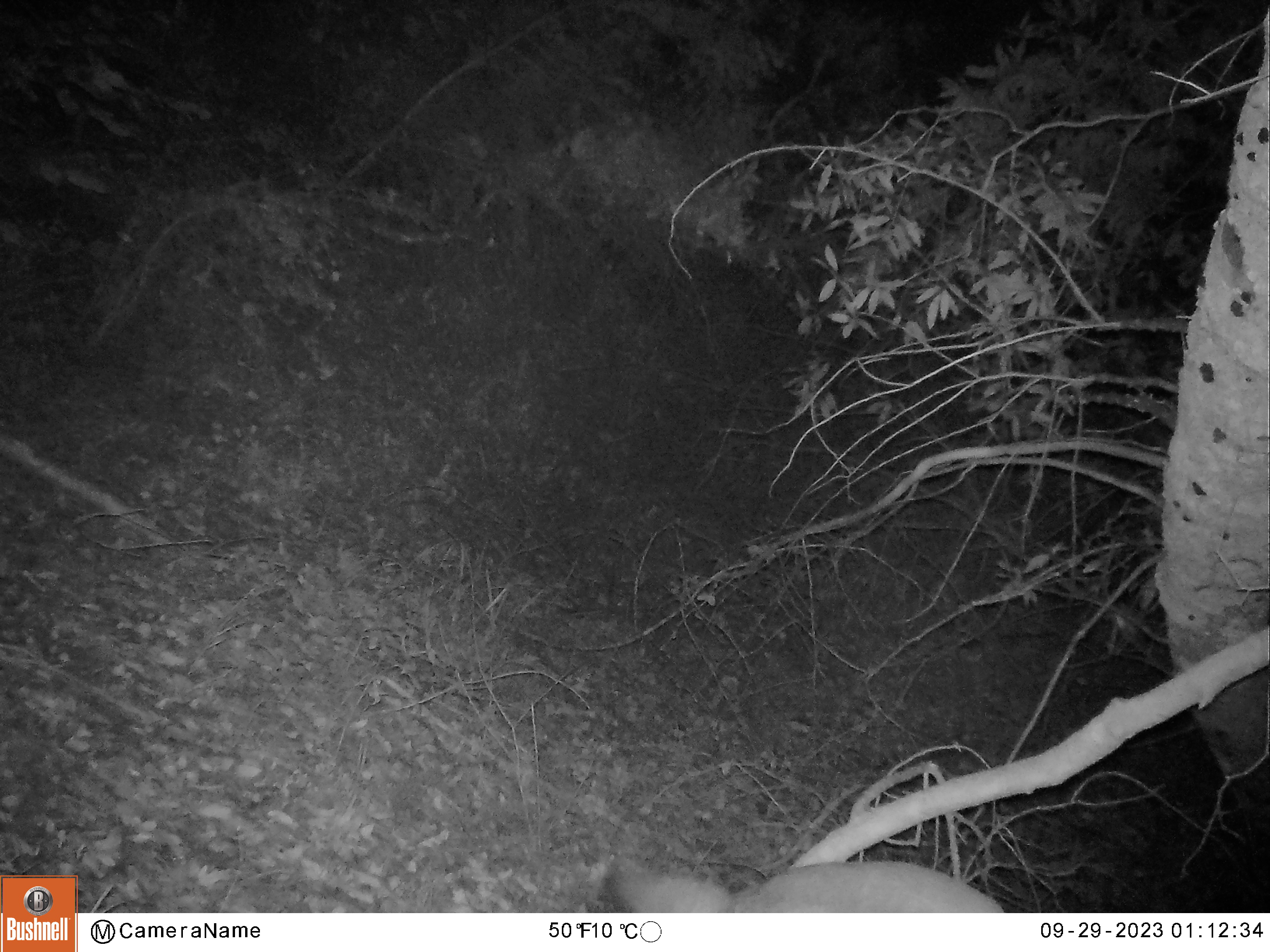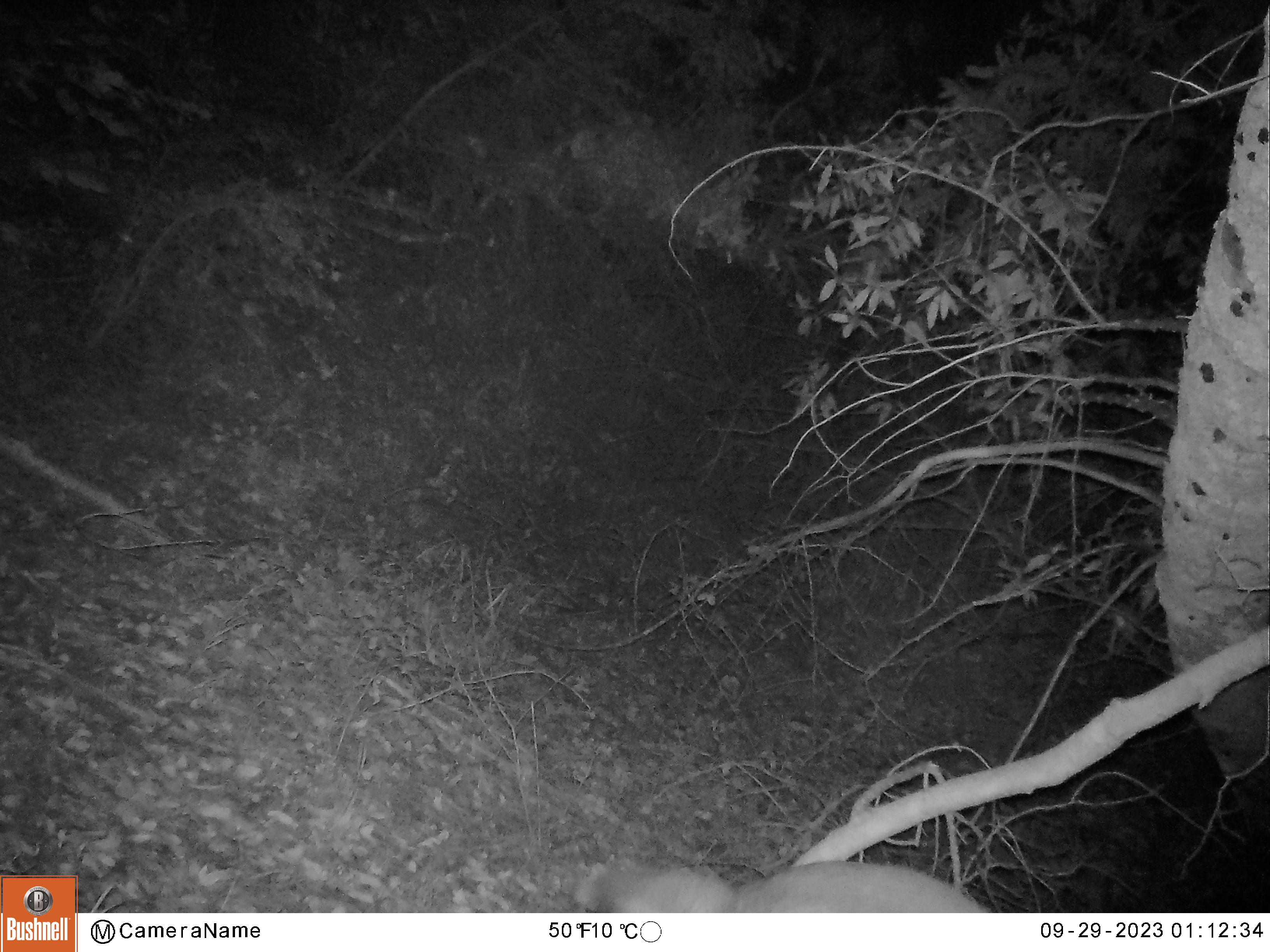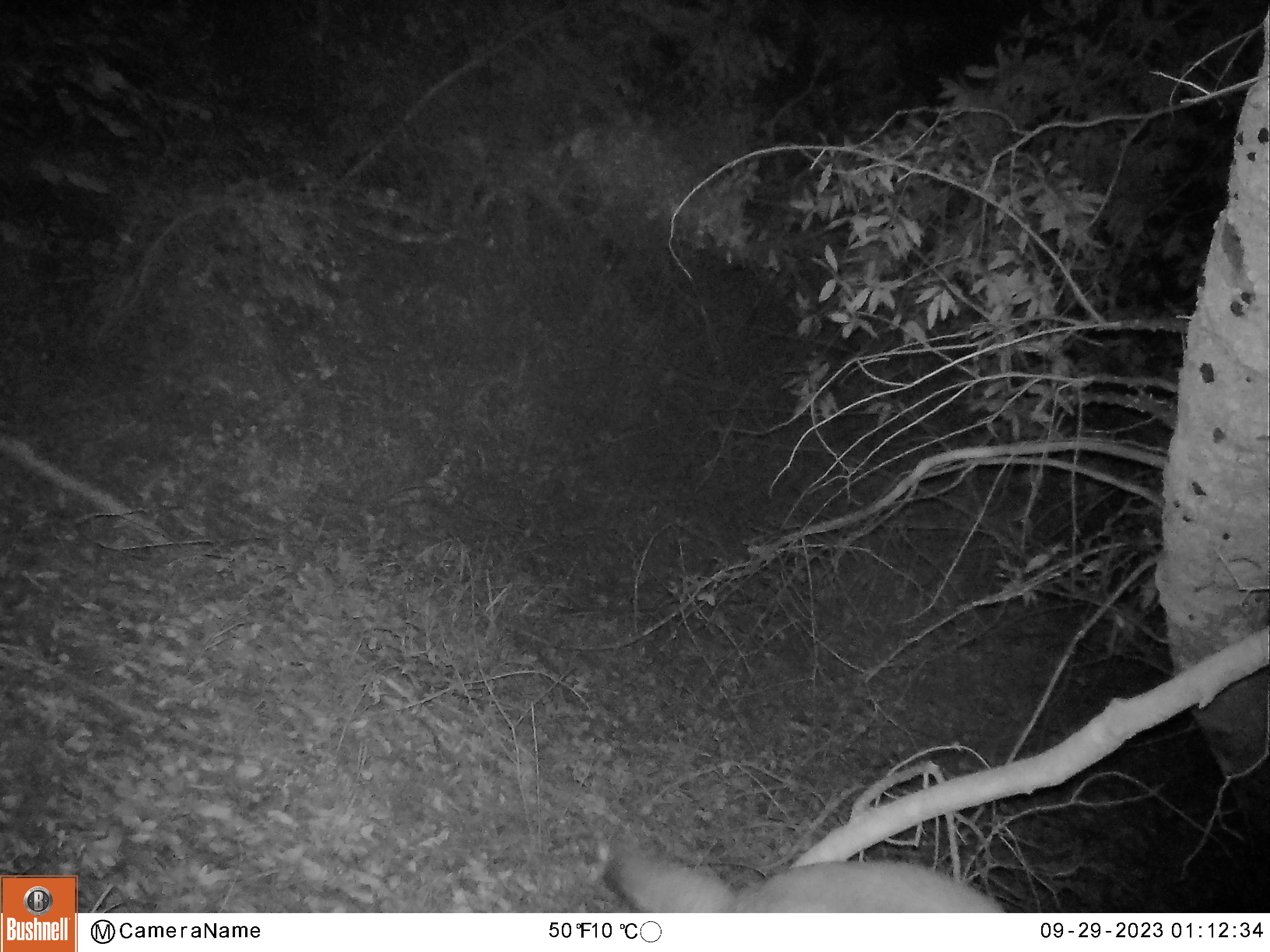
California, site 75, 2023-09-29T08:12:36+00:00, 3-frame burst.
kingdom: Animalia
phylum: Chordata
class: Mammalia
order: Carnivora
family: Felidae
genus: Lynx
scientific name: Lynx rufus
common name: bobcat